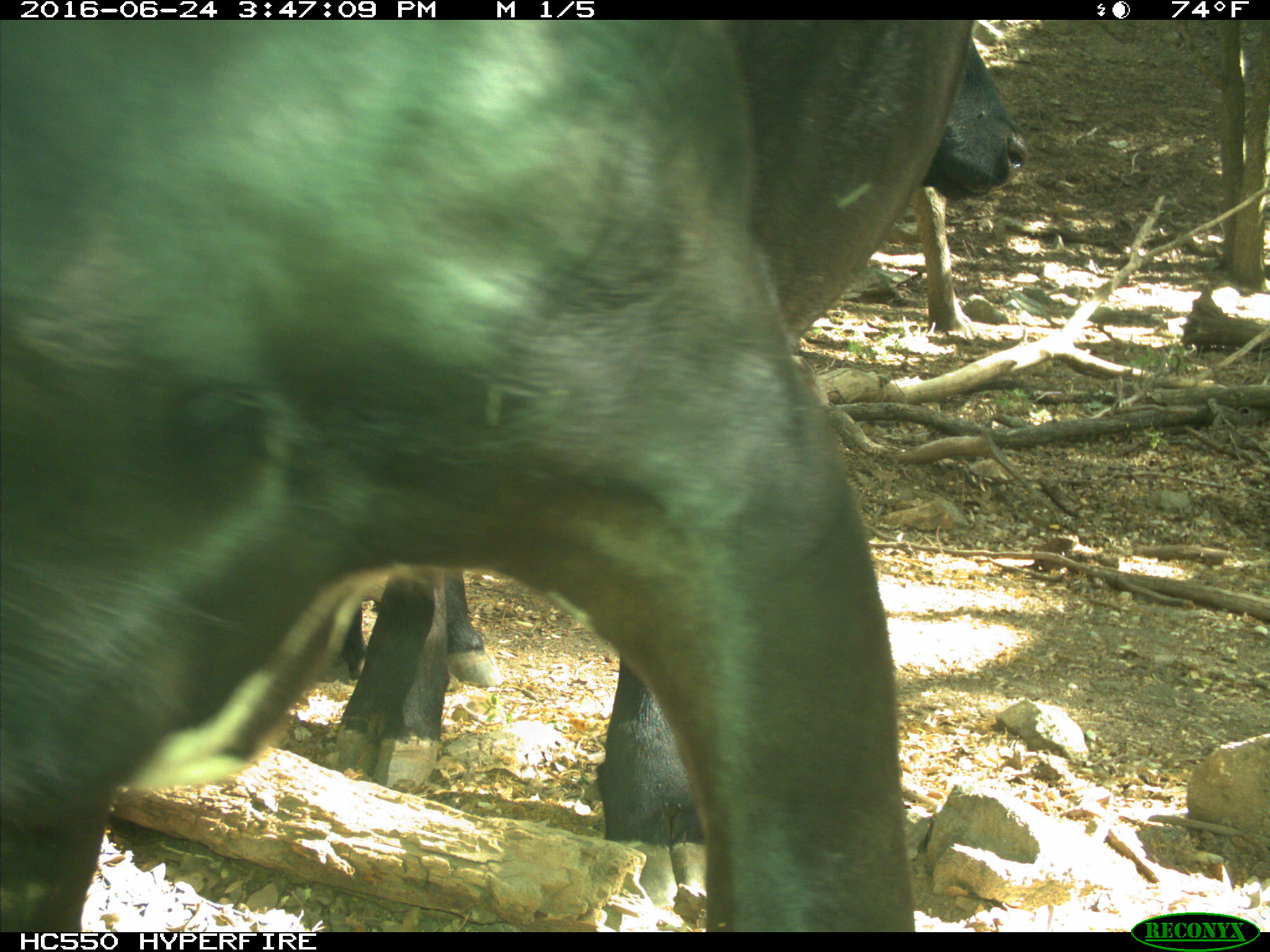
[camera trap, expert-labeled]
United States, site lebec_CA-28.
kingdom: Animalia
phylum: Chordata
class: Mammalia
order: Artiodactyla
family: Bovidae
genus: Bos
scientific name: Bos taurus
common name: domestic cow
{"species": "Bos taurus (domestic cow)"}